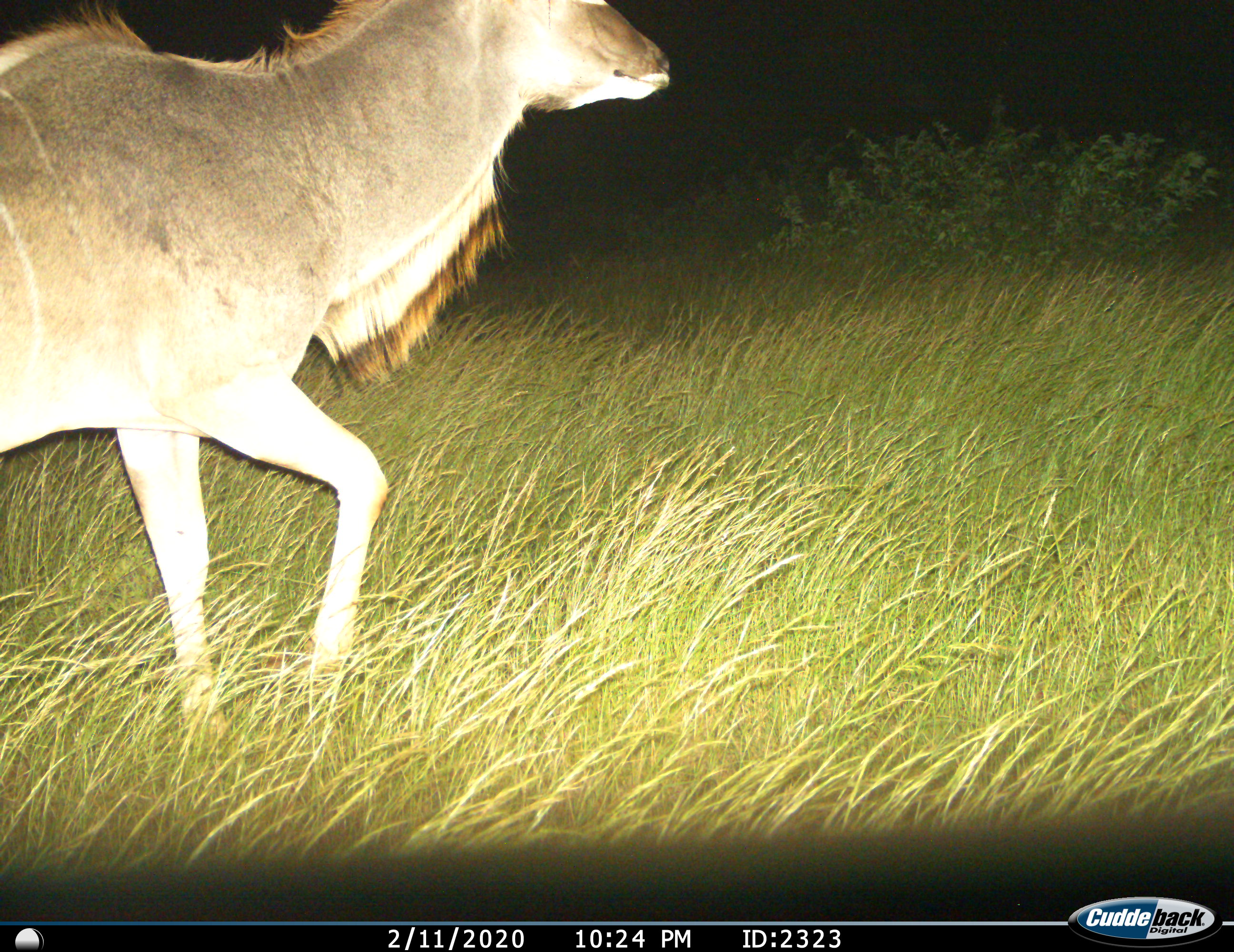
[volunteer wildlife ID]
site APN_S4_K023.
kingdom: Animalia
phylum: Chordata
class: Mammalia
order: Artiodactyla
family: Bovidae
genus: Tragelaphus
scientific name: Tragelaphus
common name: kudu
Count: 1.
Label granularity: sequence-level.